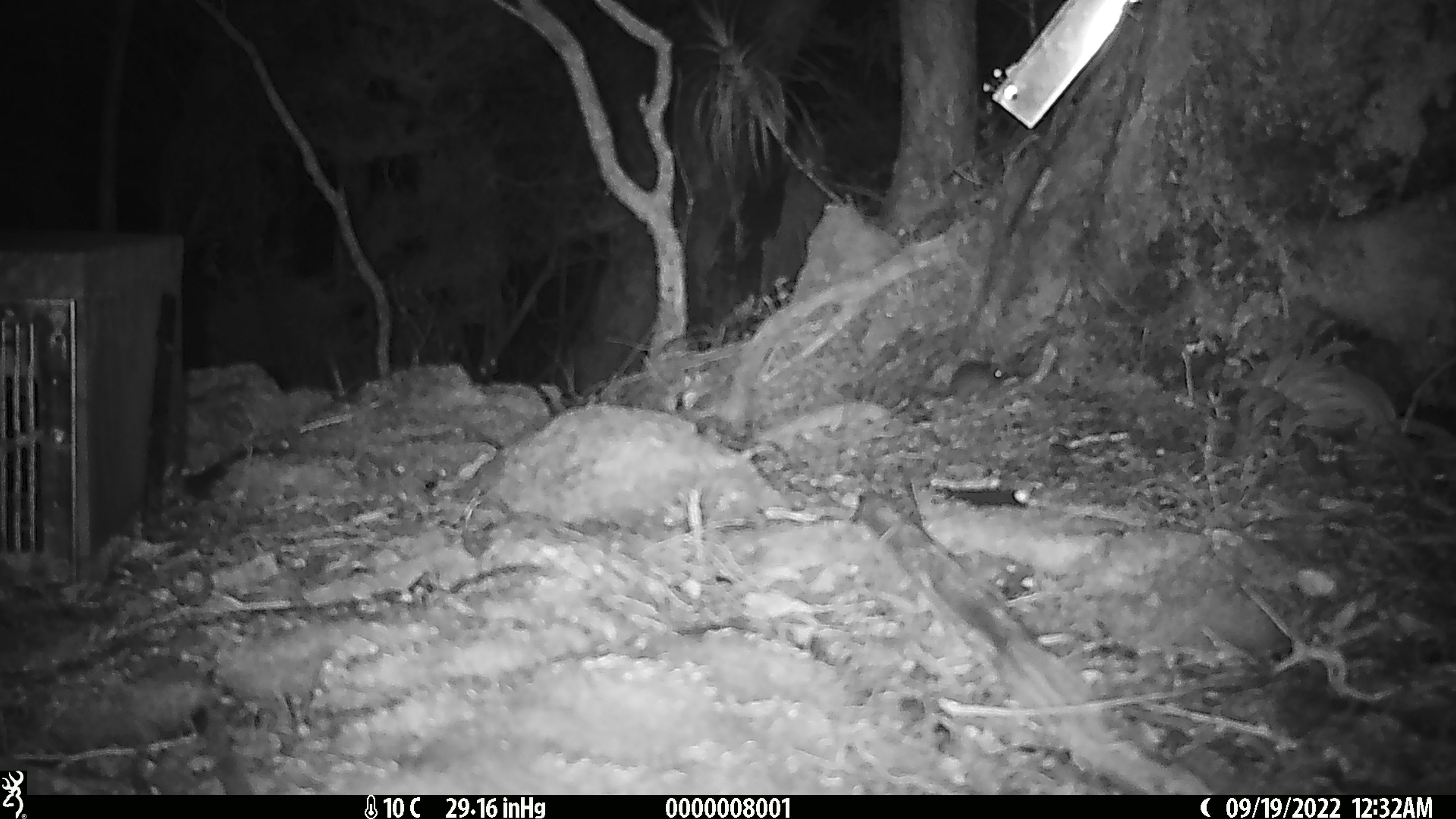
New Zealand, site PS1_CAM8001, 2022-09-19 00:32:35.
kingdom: Animalia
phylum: Chordata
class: Mammalia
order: Rodentia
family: Muridae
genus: Mus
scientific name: Mus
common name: mouse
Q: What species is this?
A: Mouse (Mus).